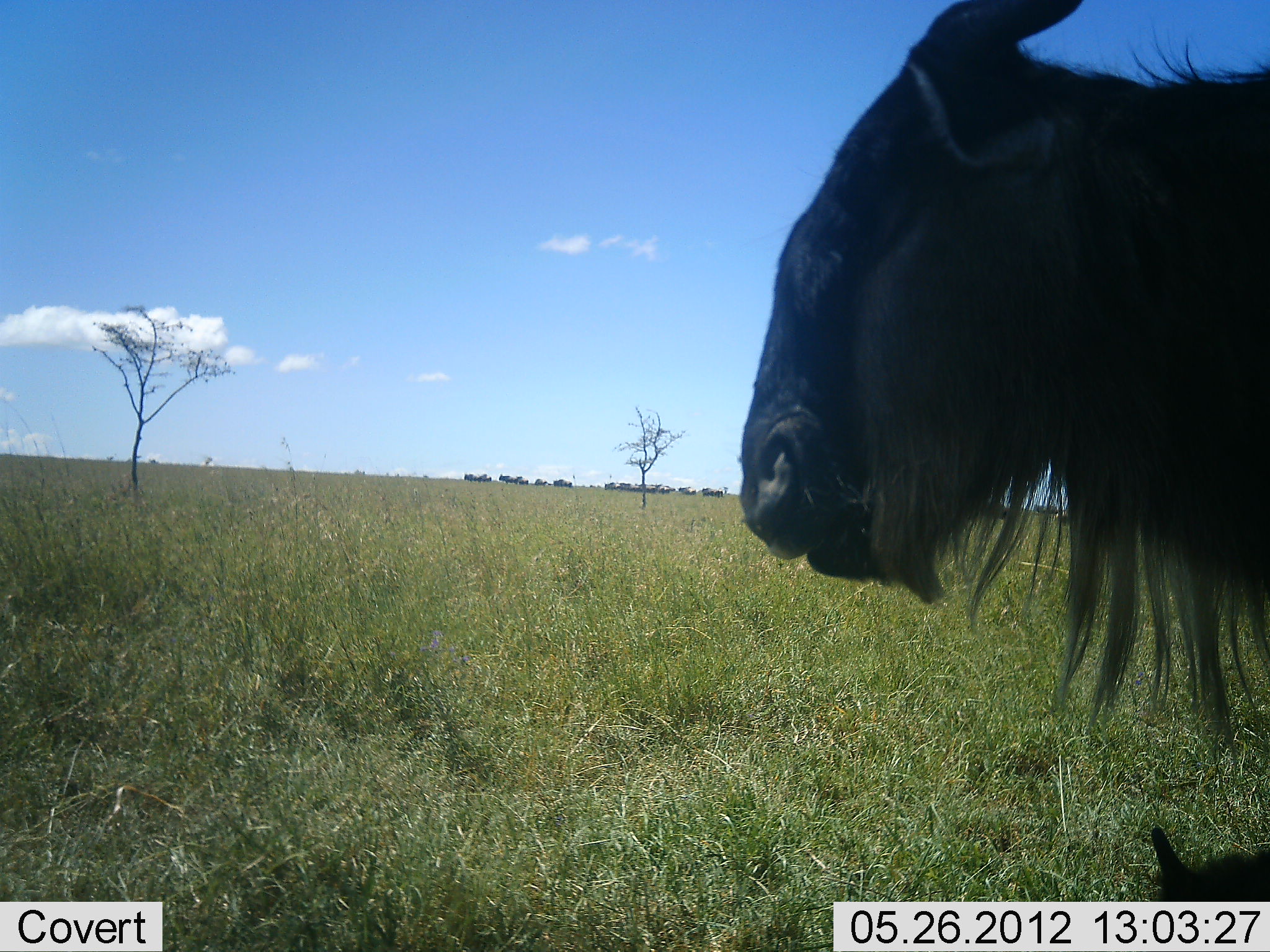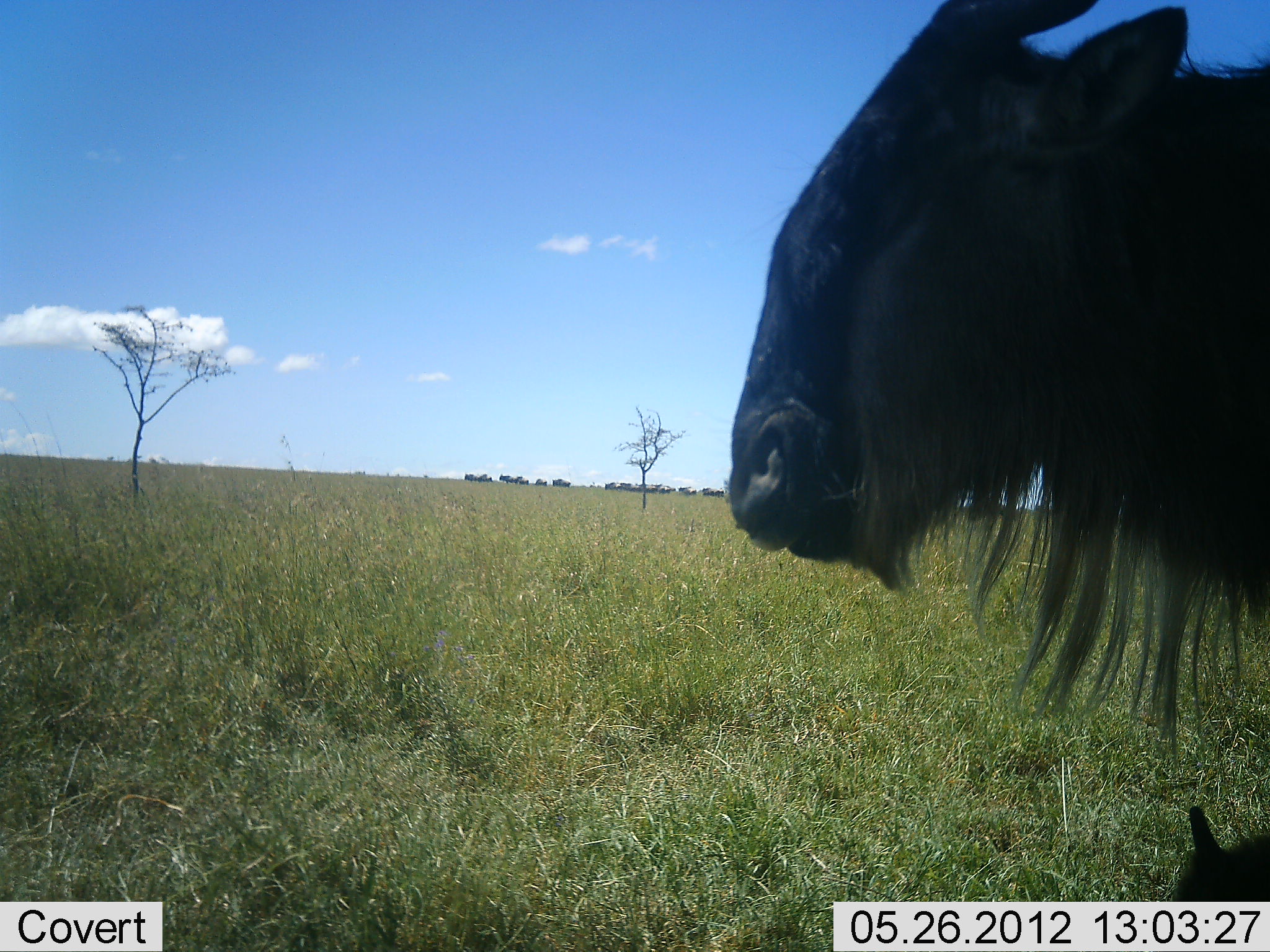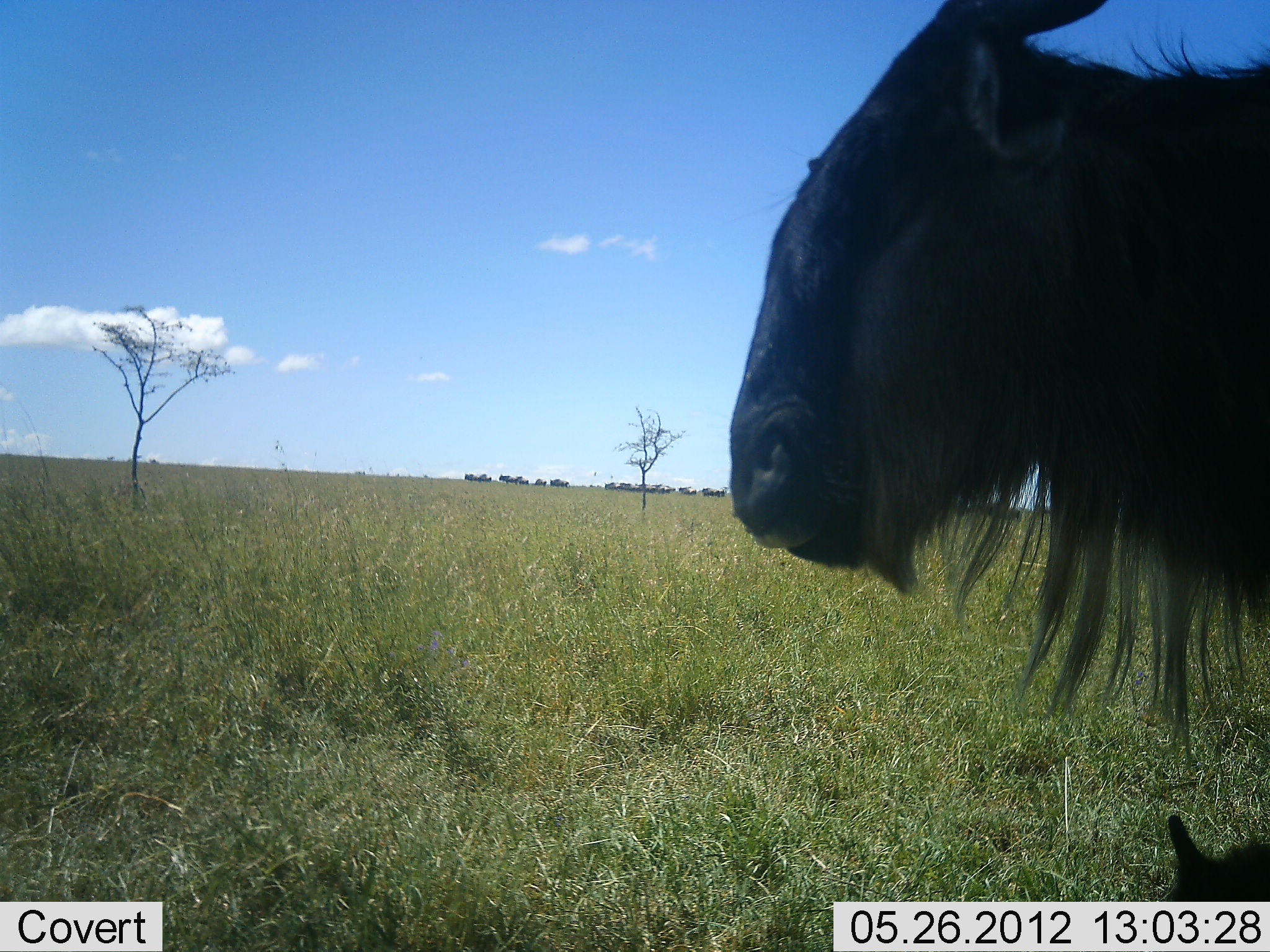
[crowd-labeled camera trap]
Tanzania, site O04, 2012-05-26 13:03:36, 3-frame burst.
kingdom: Animalia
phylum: Chordata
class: Mammalia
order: Artiodactyla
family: Bovidae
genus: Connochaetes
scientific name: Connochaetes taurinus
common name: blue wildebeest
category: wildebeest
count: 1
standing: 90%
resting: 30%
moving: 0%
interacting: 0%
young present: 20%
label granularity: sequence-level